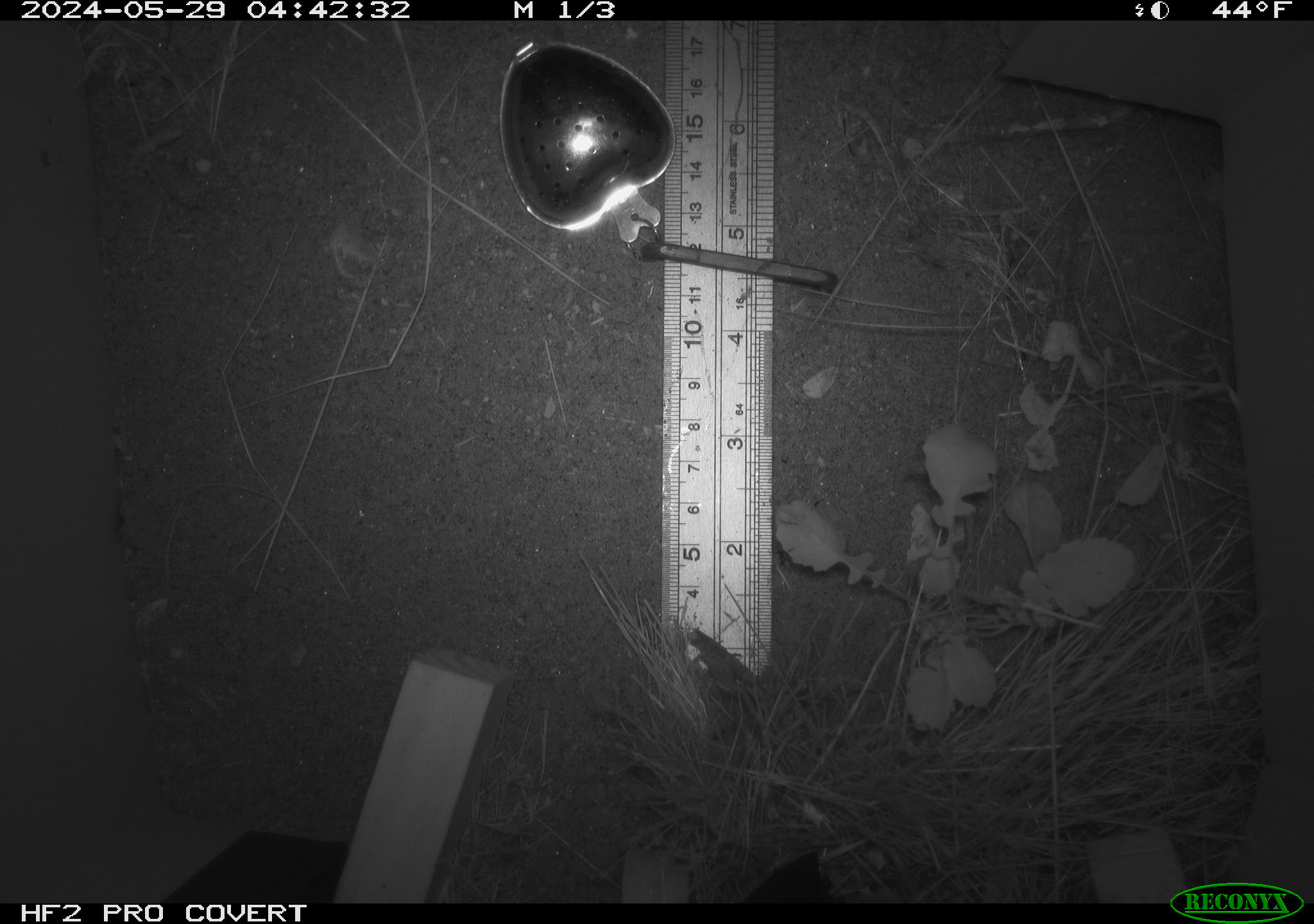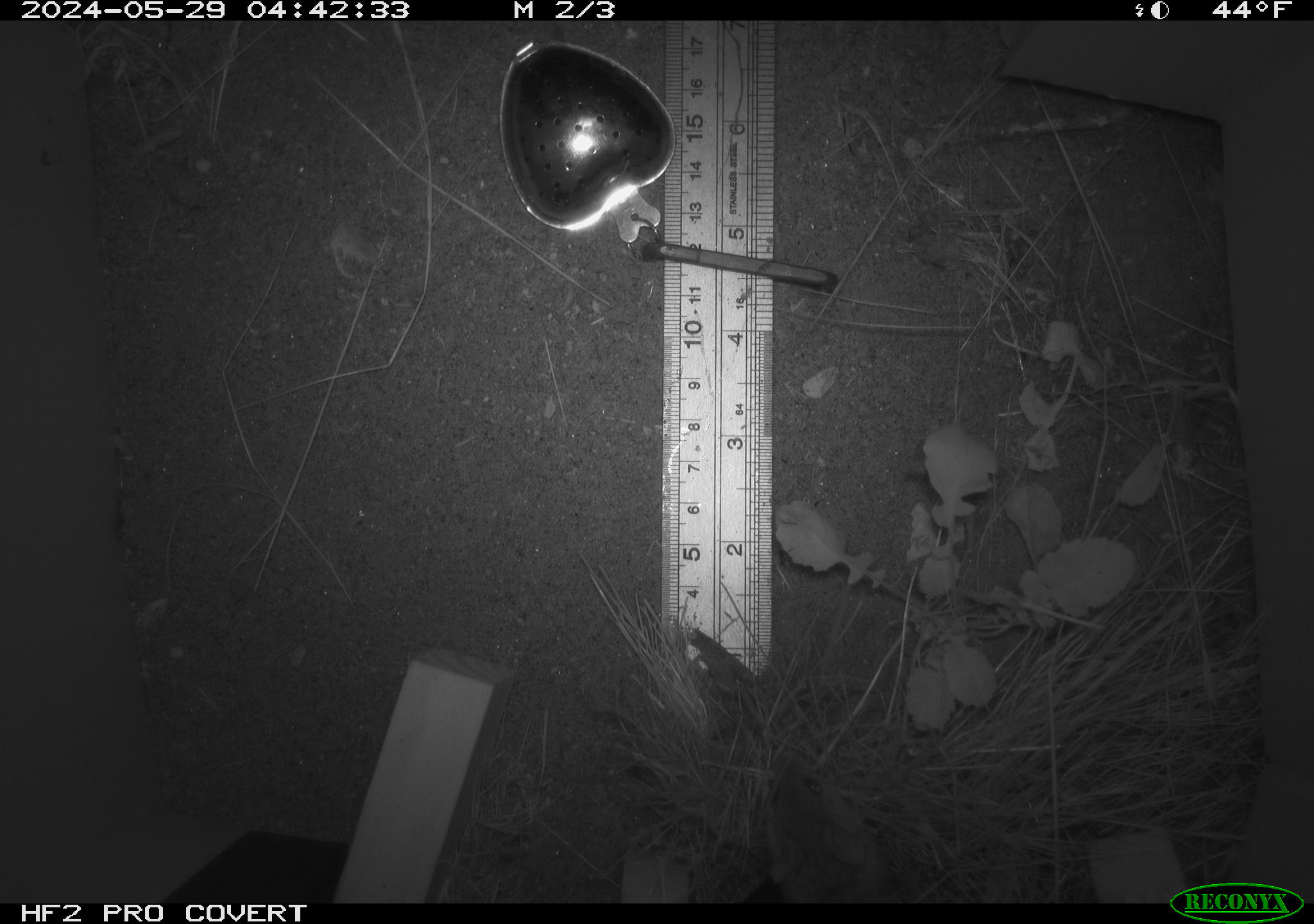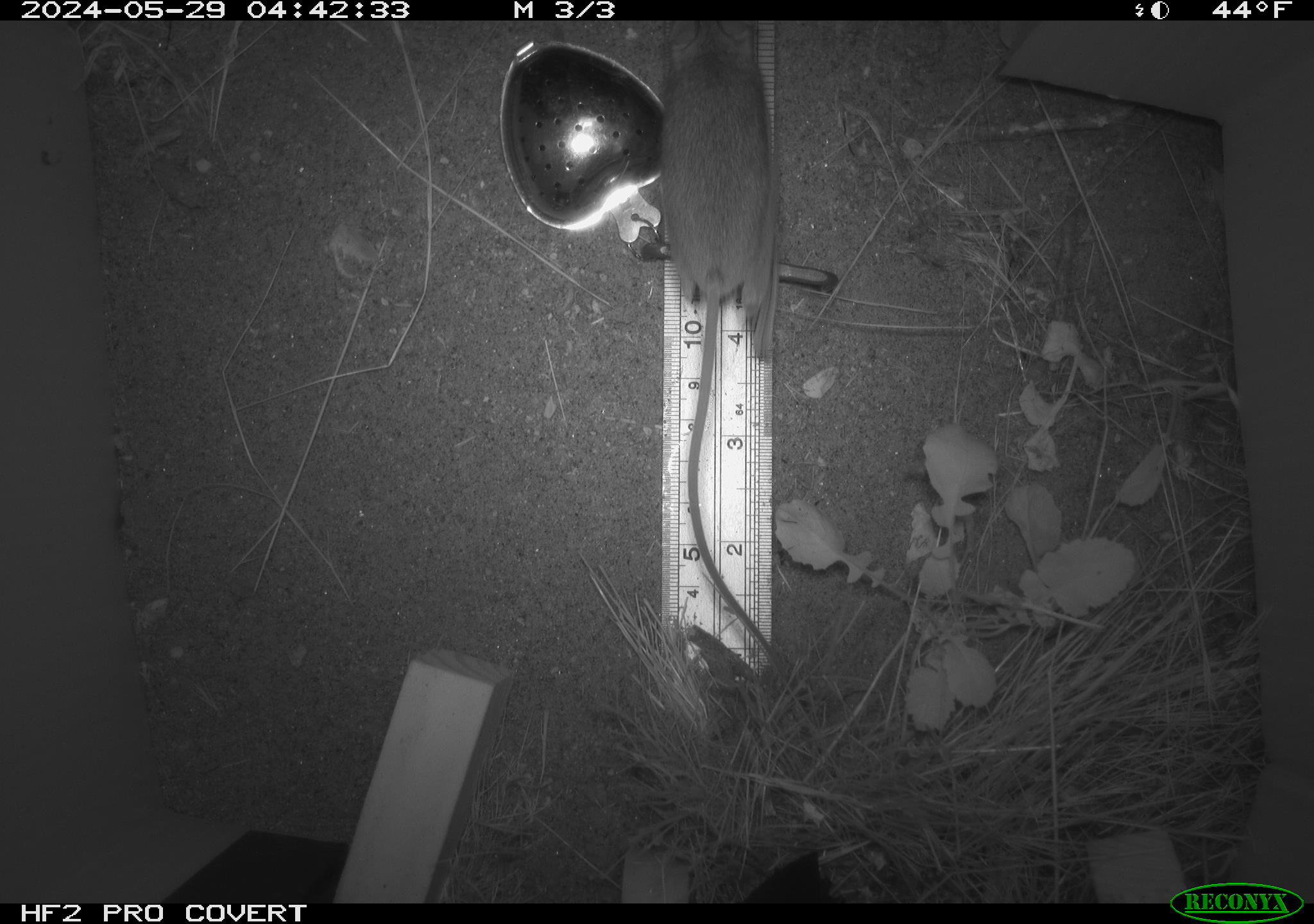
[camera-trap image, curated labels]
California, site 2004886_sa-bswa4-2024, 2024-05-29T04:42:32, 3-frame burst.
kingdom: Animalia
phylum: Chordata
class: Mammalia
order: Rodentia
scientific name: Rodentia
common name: rodent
Rodent (Rodentia).